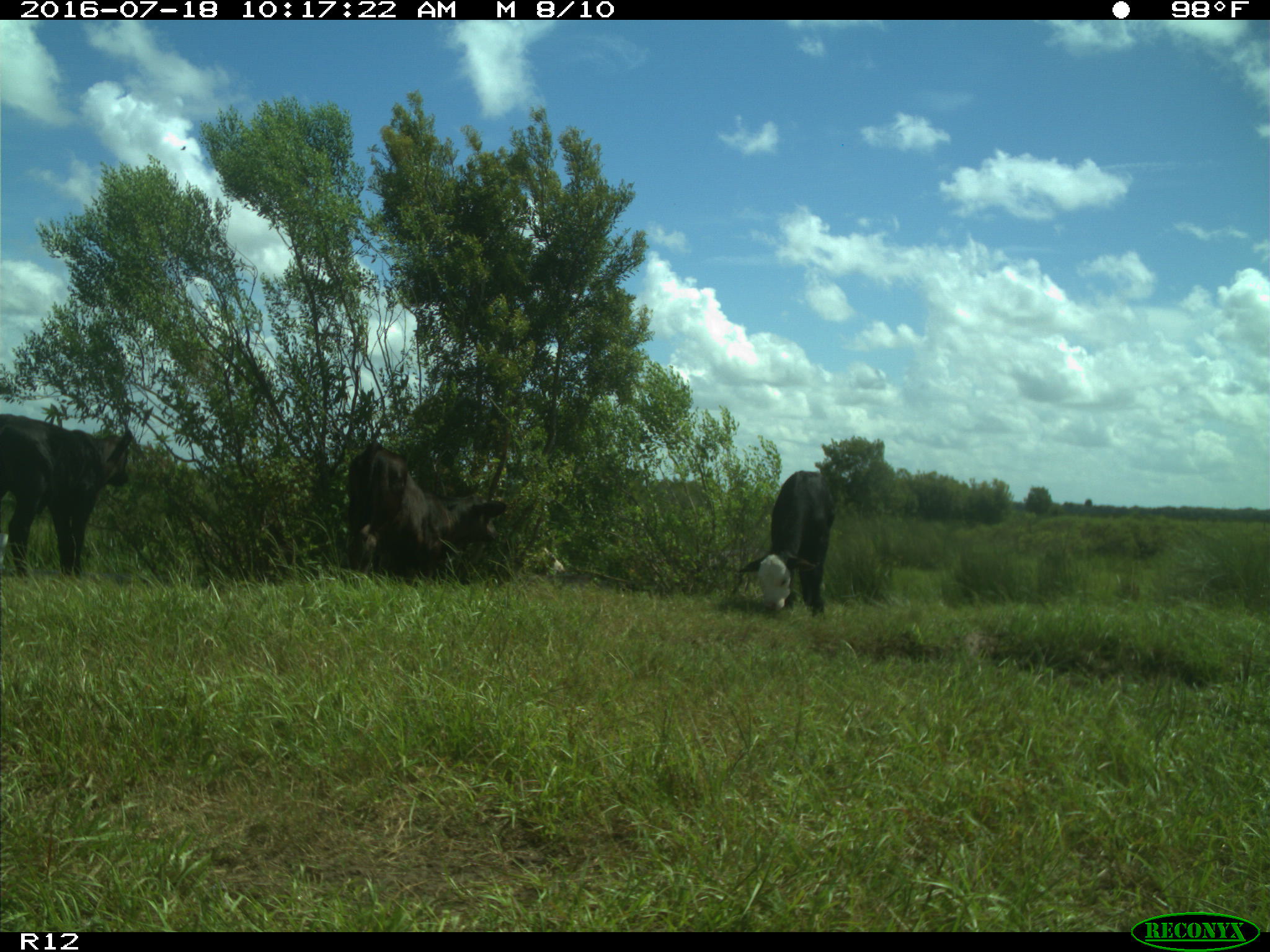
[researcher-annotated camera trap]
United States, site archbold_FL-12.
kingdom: Animalia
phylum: Chordata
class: Mammalia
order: Artiodactyla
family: Bovidae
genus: Bos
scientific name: Bos taurus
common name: domestic cow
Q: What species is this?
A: Bos taurus (domestic cow).